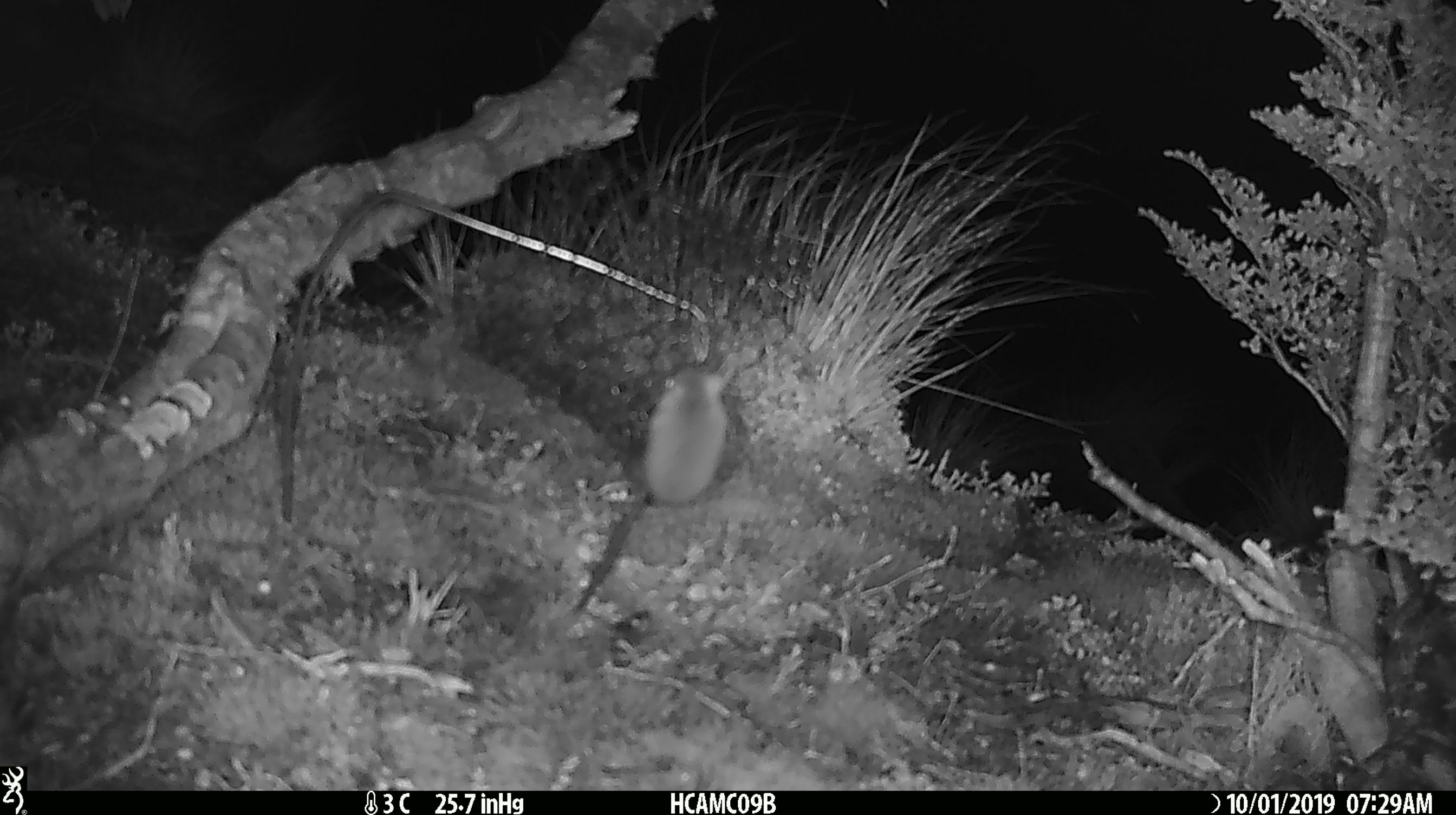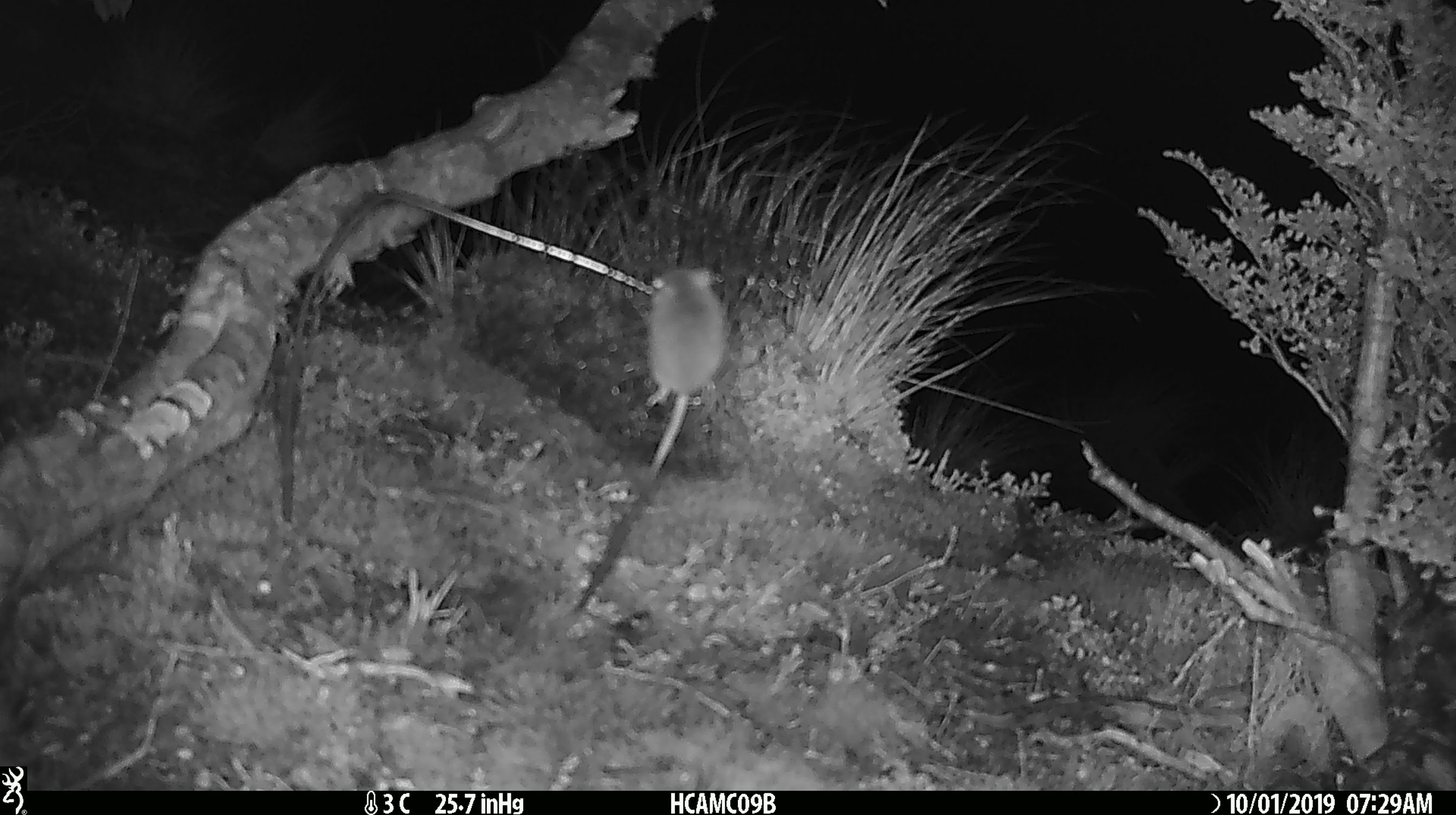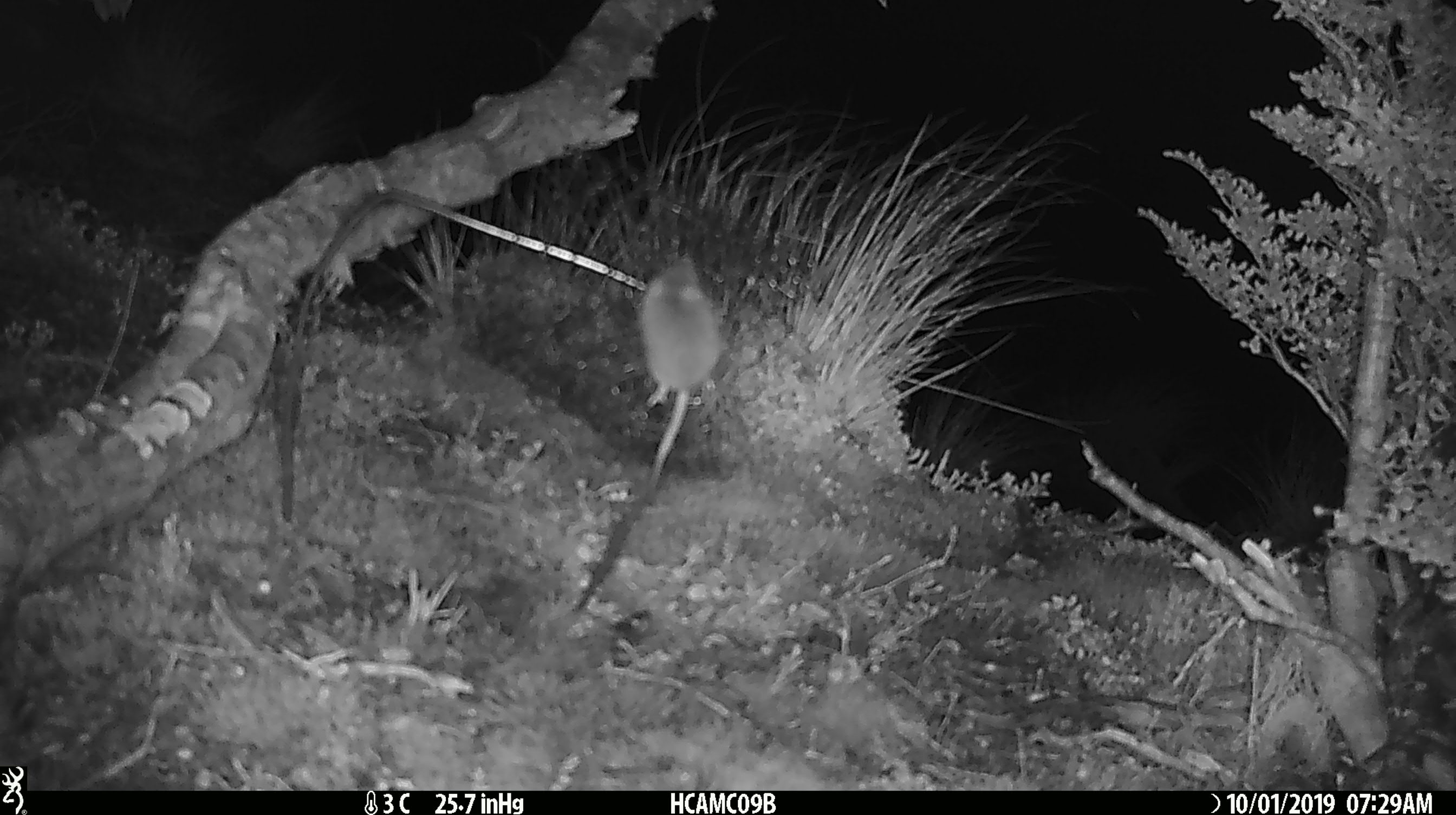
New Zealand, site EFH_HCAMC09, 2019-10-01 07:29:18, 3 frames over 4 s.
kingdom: Animalia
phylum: Chordata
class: Mammalia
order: Rodentia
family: Muridae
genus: Mus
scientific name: Mus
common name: mouse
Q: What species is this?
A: Mouse (Mus).